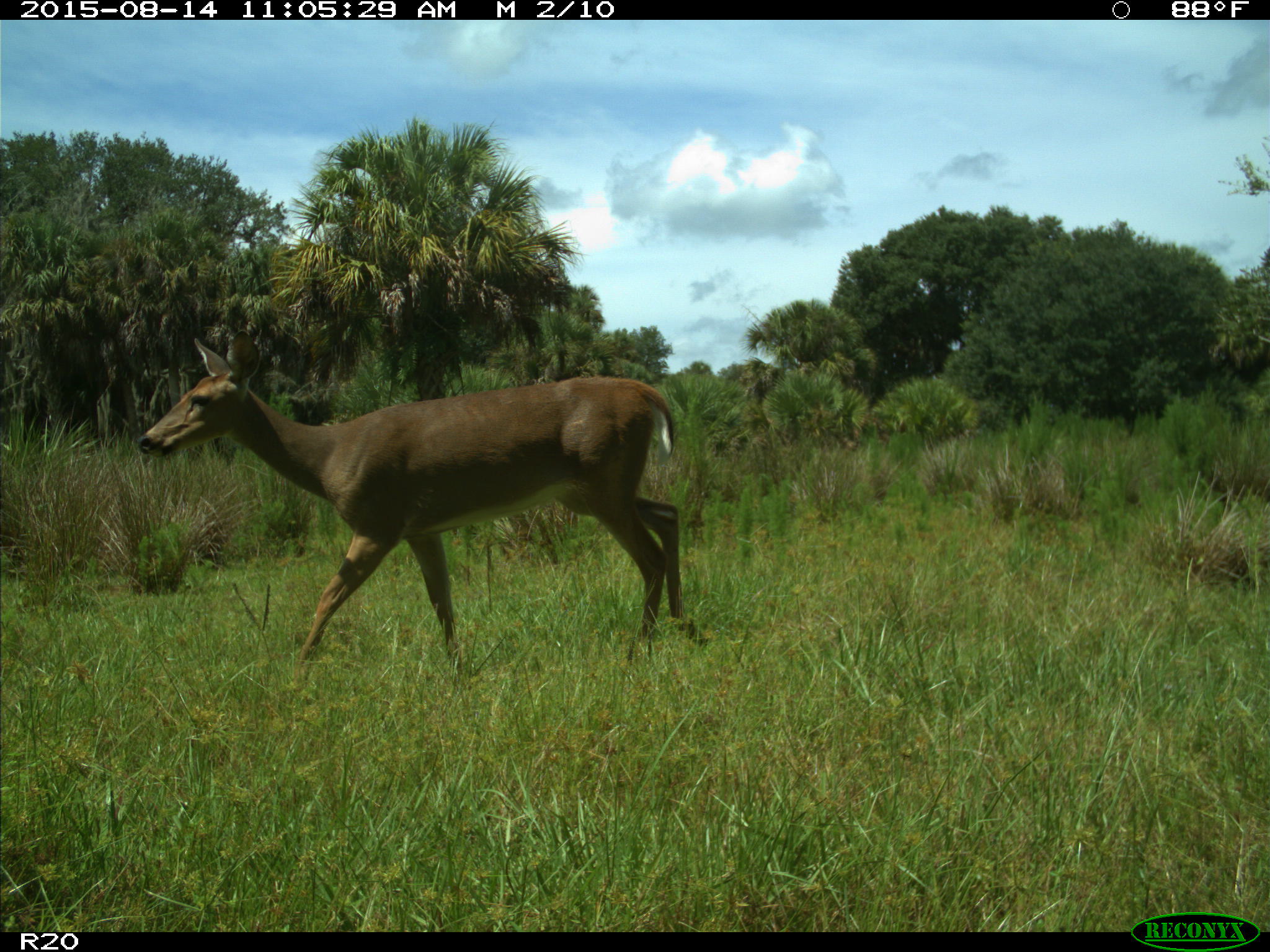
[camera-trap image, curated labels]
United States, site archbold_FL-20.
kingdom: Animalia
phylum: Chordata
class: Mammalia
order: Artiodactyla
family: Cervidae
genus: Odocoileus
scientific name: Odocoileus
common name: deer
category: unidentified deer